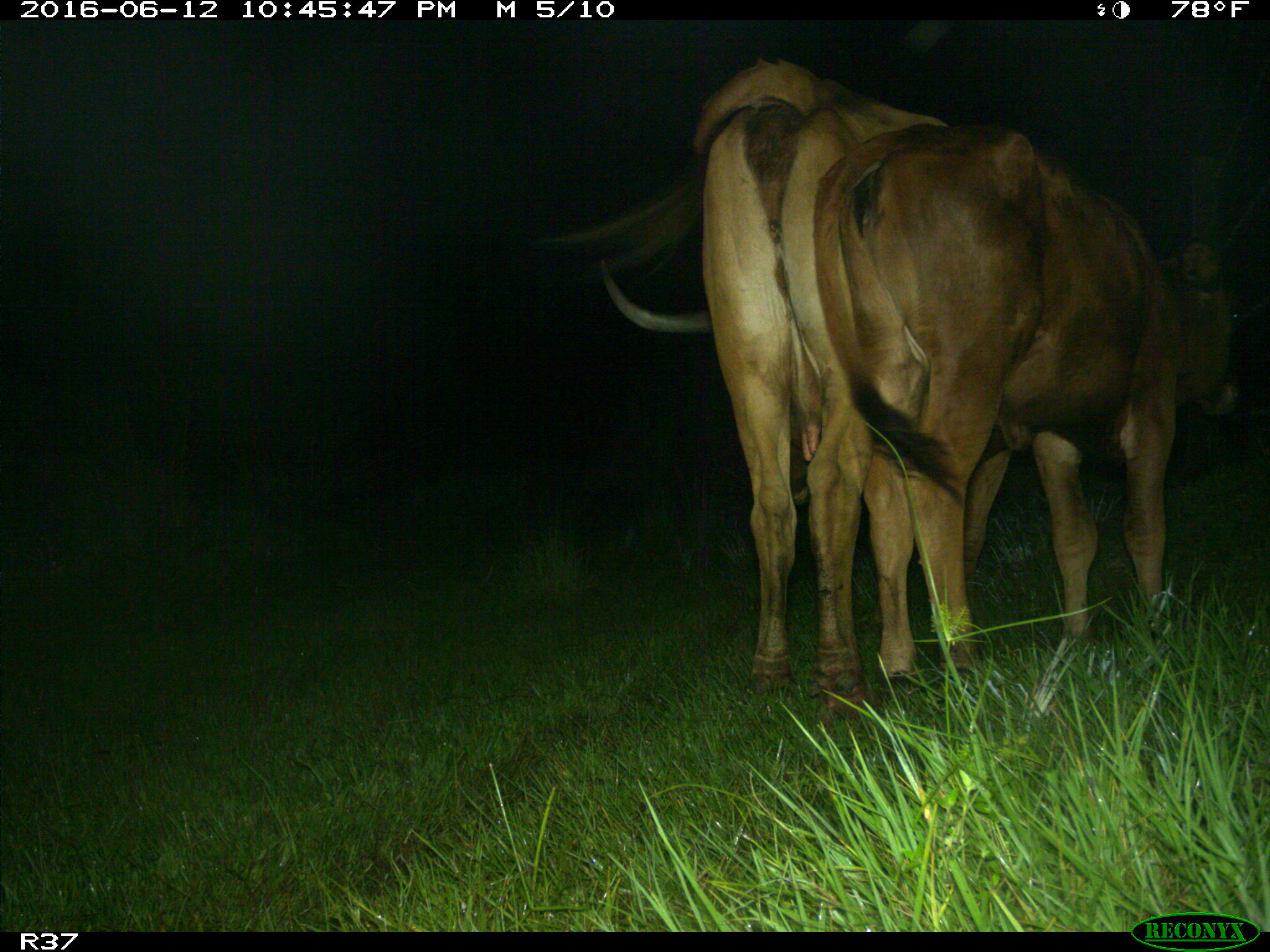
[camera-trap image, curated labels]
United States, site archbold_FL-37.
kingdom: Animalia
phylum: Chordata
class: Mammalia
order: Artiodactyla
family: Bovidae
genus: Bos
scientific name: Bos taurus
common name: domestic cow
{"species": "Bos taurus (domestic cow)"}